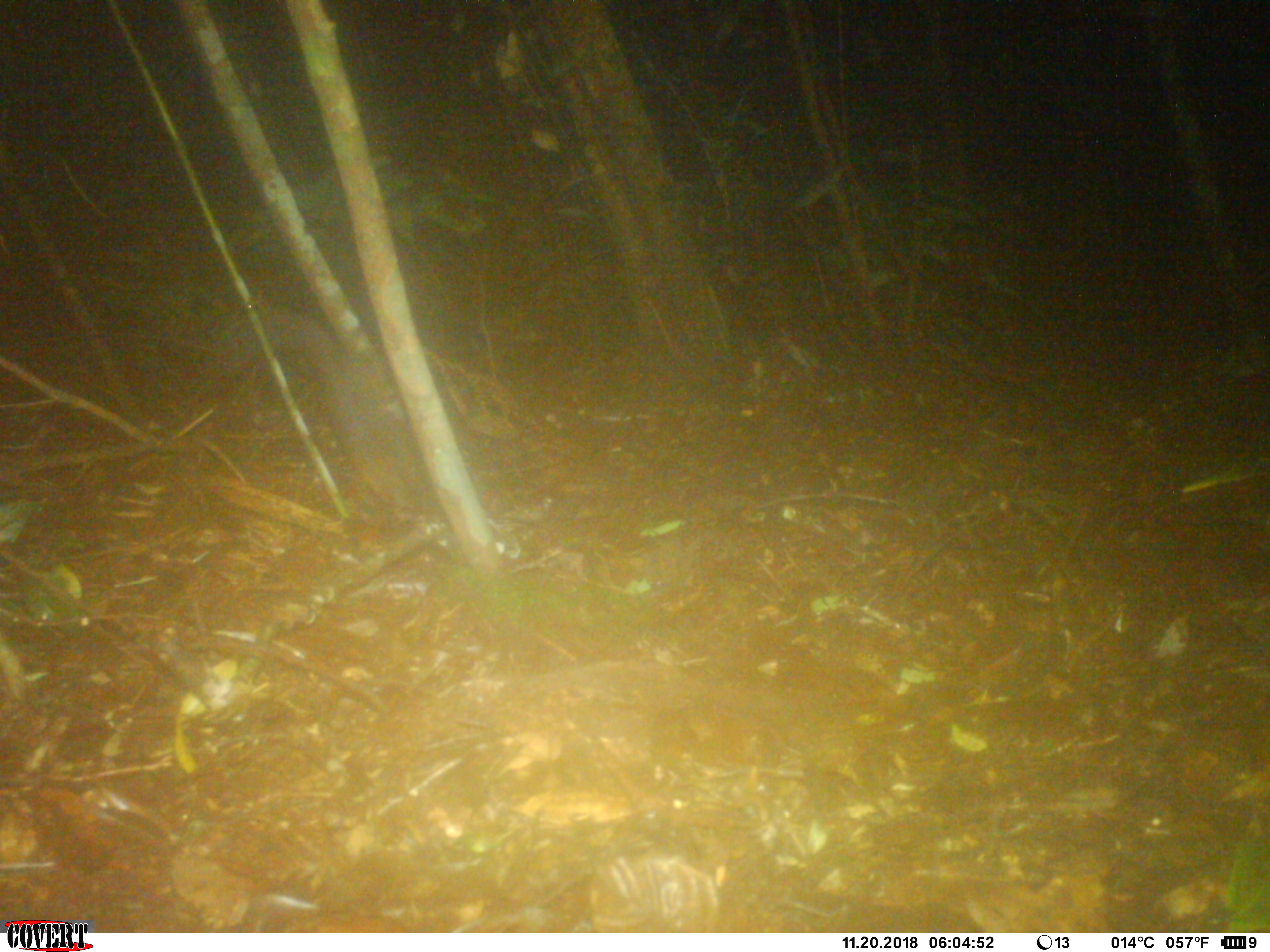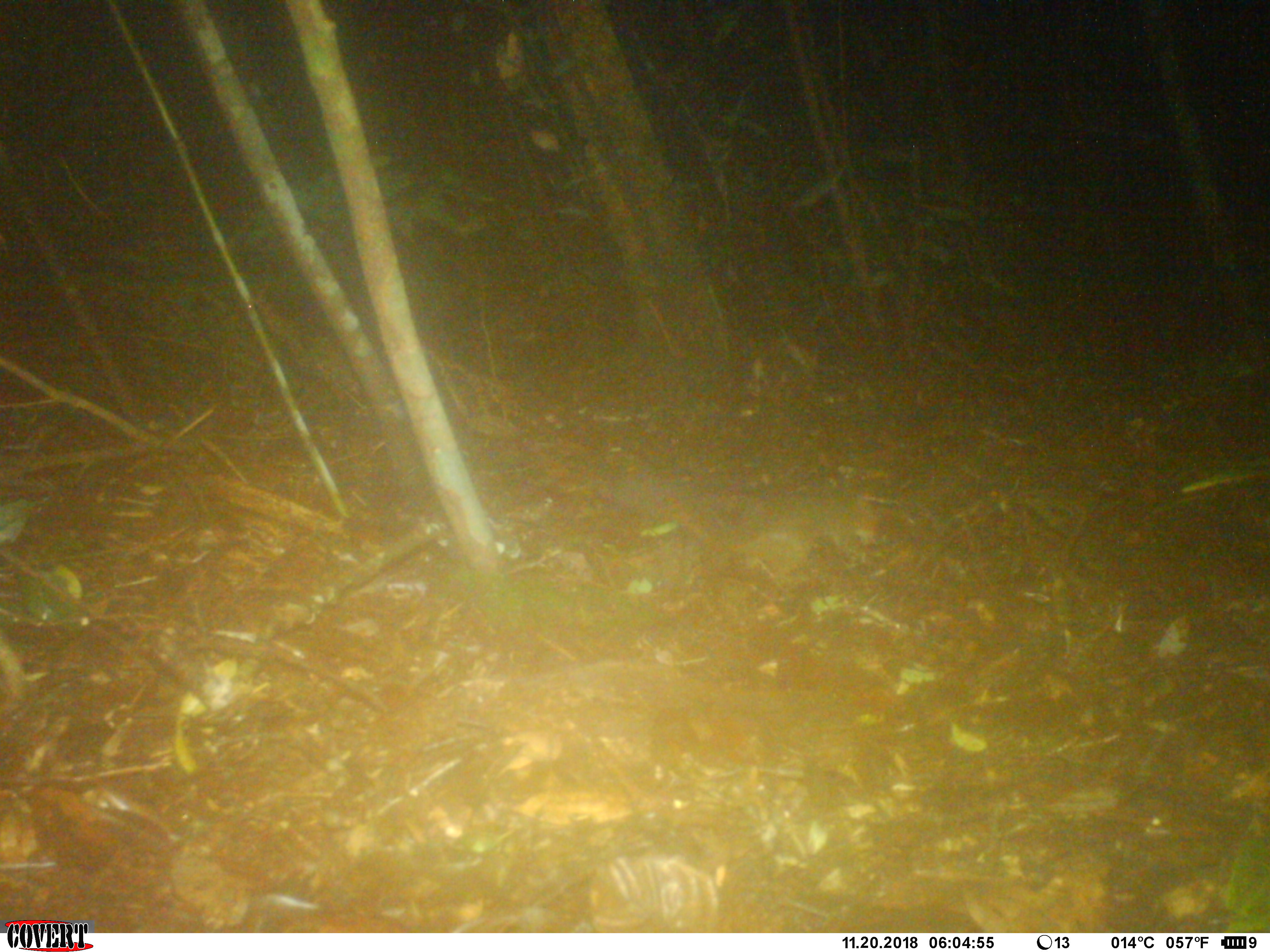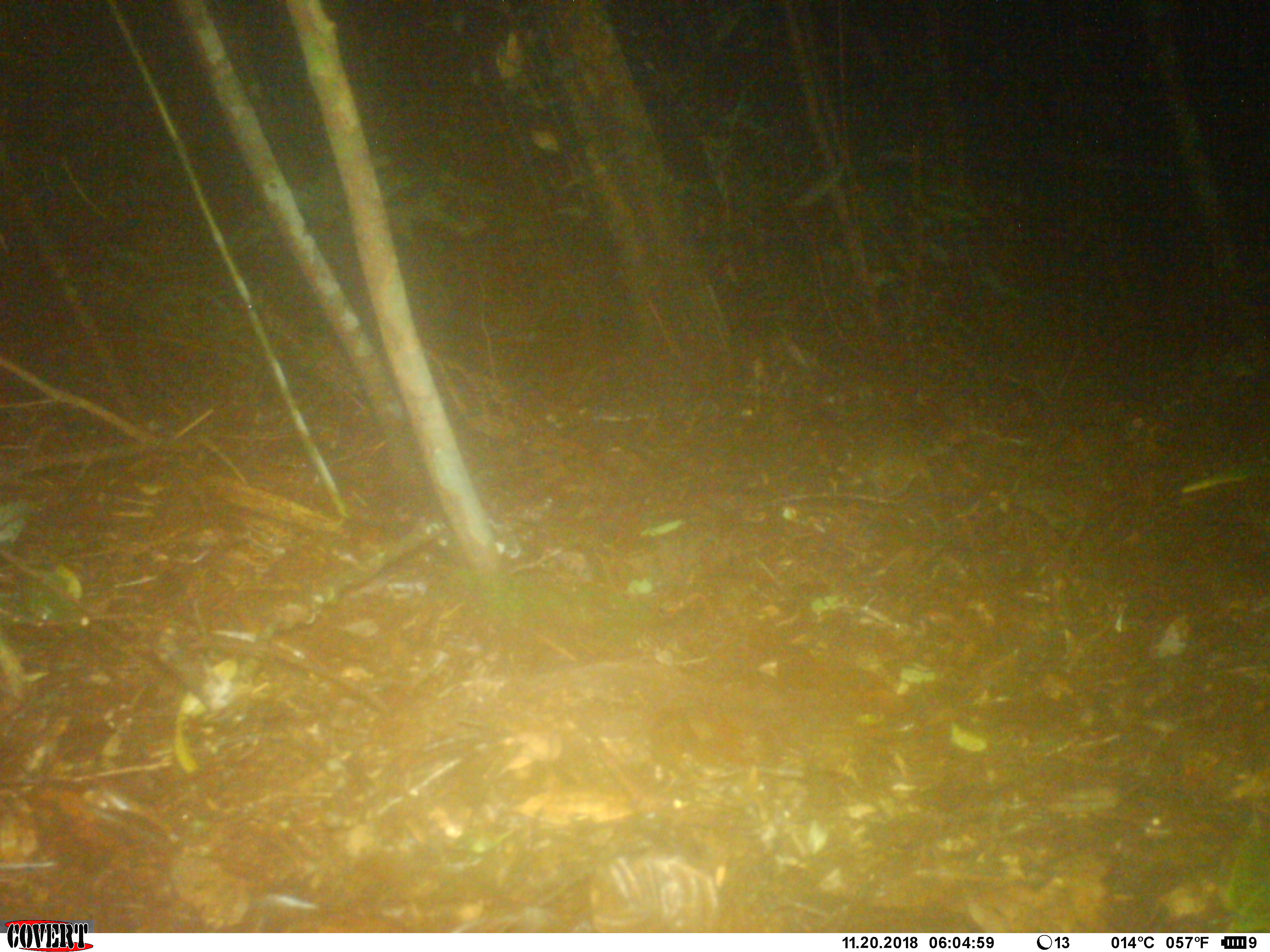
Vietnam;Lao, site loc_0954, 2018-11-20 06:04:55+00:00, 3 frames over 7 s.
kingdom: Animalia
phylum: Chordata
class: Mammalia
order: Rodentia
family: Sciuridae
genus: Dremomys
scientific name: Dremomys rufigenis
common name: red-cheeked squirrel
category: red cheeked squirrel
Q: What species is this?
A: Red cheeked squirrel (red-cheeked squirrel) (Dremomys rufigenis).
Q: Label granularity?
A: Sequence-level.